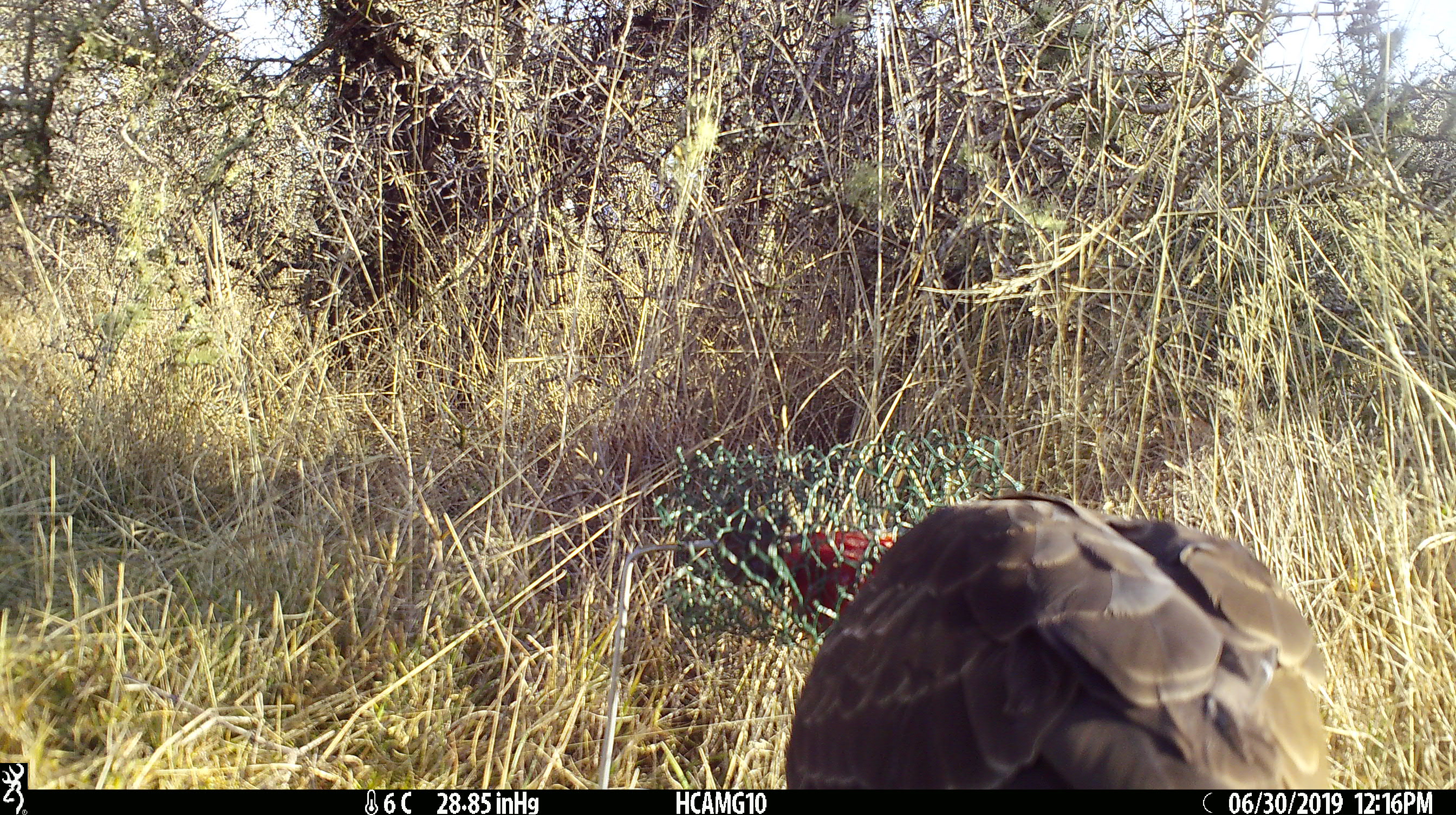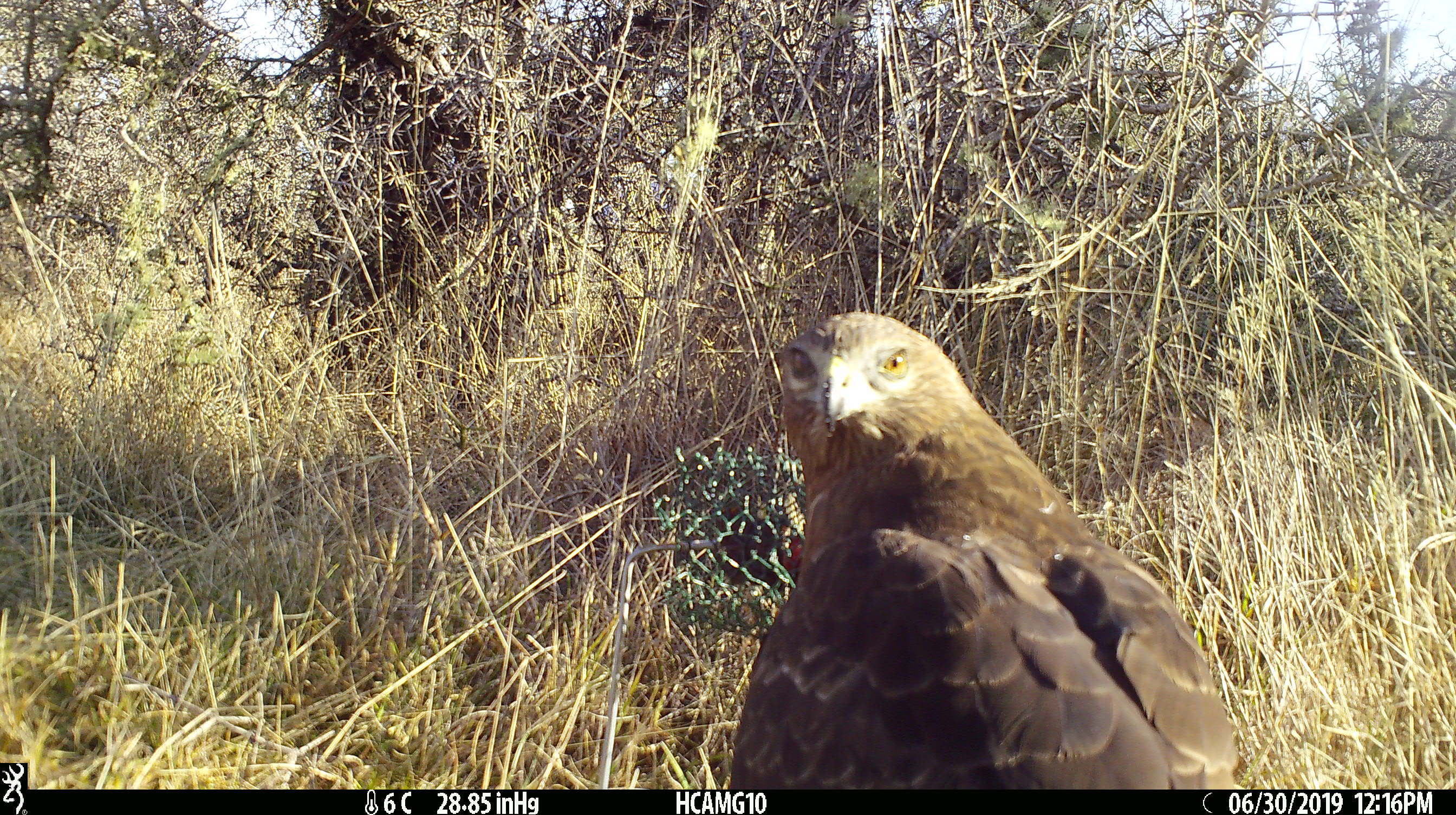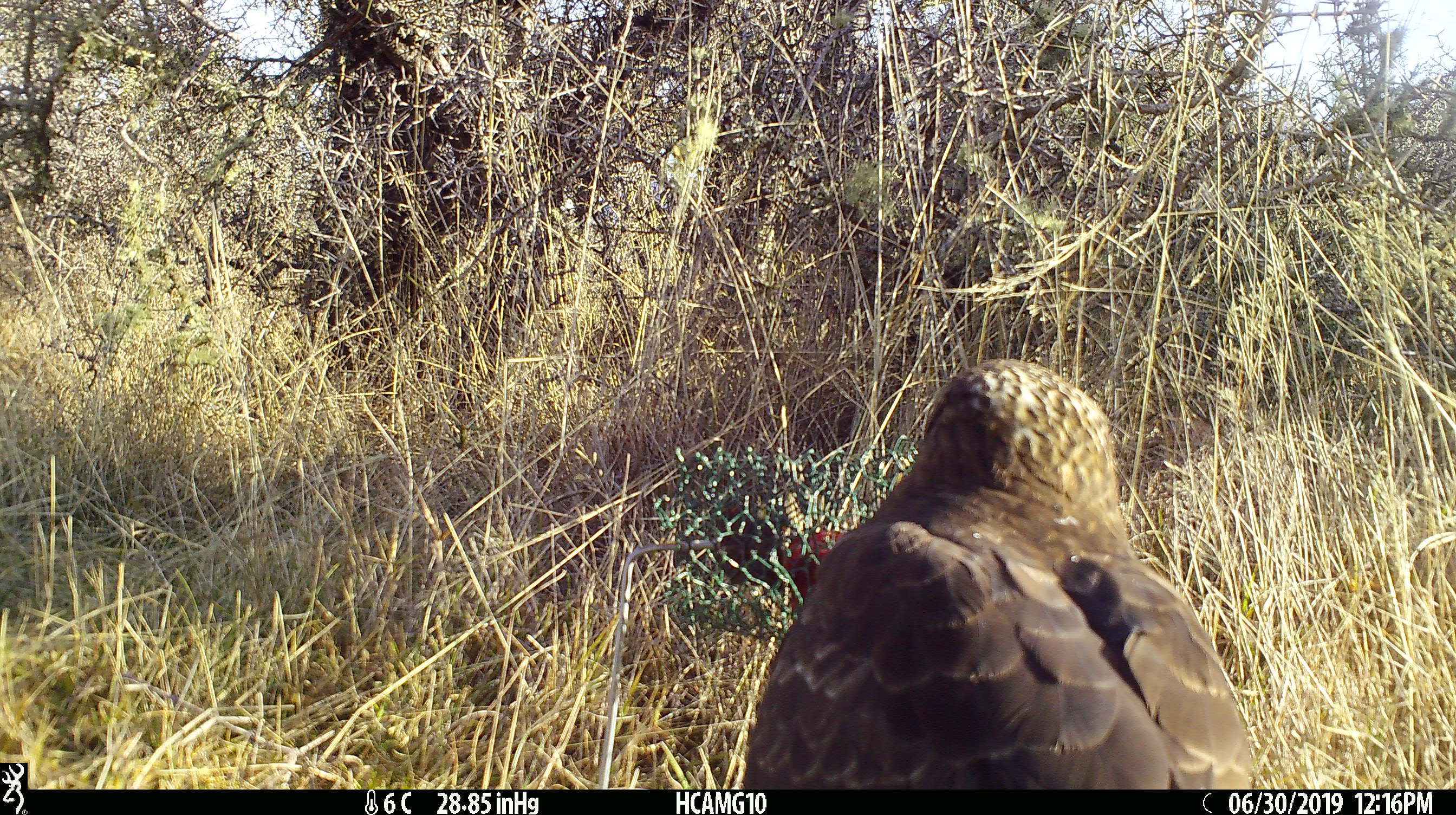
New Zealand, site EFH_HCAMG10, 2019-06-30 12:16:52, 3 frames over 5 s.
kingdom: Animalia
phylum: Chordata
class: Aves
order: Accipitriformes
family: Accipitridae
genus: Circus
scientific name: Circus approximans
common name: swamp harrier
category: harrier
Harrier (swamp harrier) (Circus approximans).